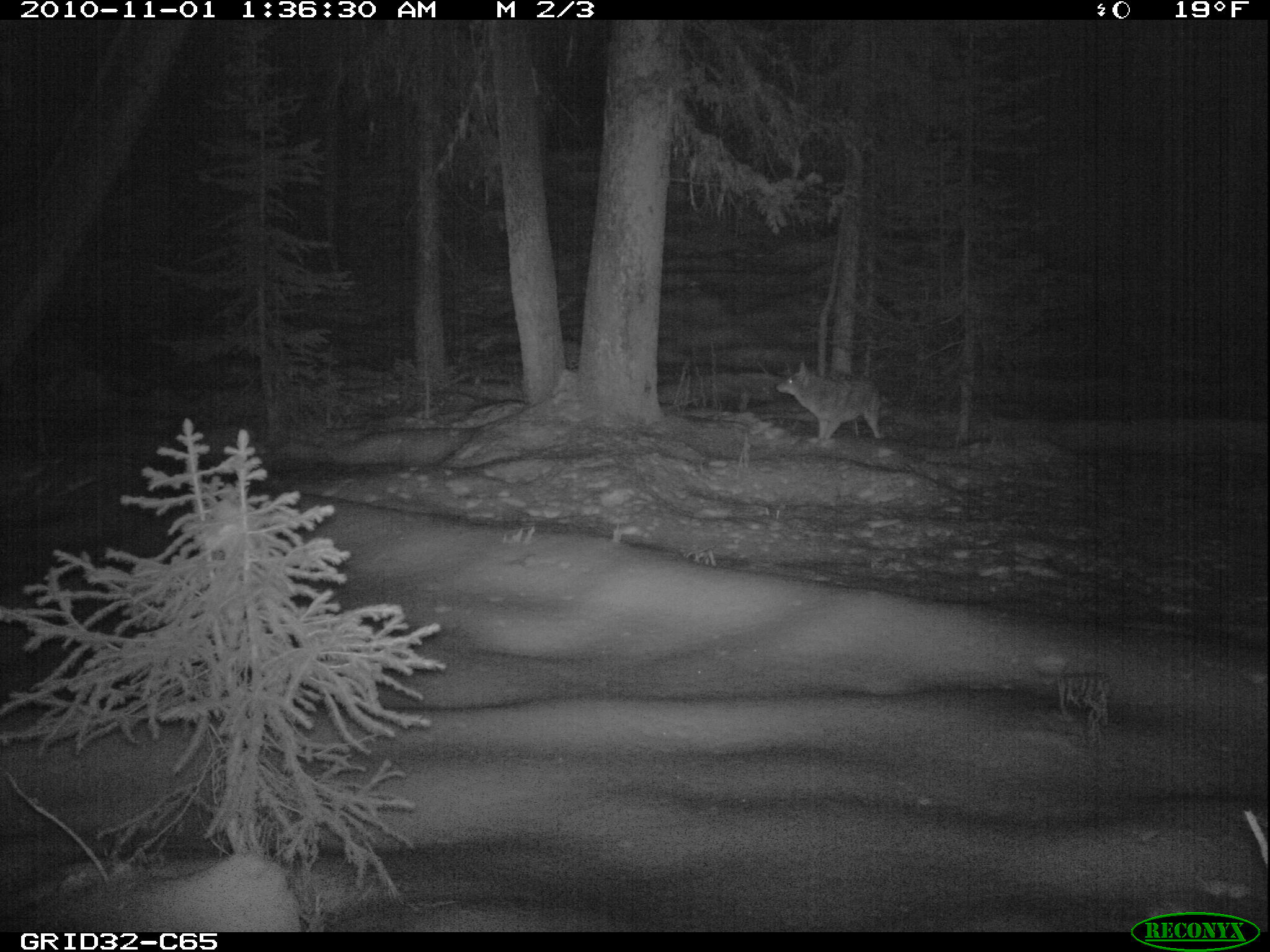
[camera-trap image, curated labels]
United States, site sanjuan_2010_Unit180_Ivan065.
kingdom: Animalia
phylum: Chordata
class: Mammalia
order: Carnivora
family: Canidae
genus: Canis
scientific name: Canis latrans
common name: coyote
Canis latrans (coyote).